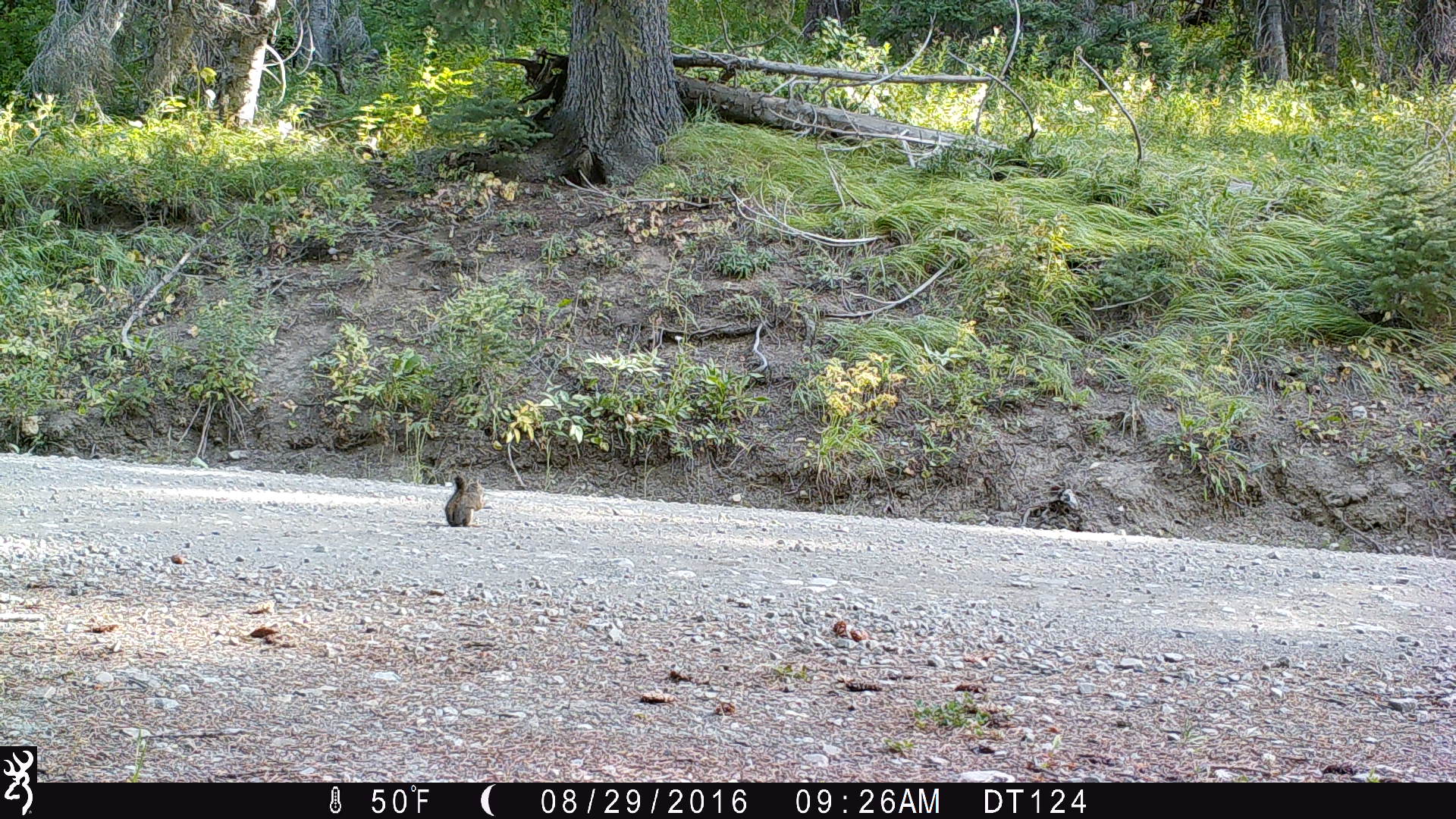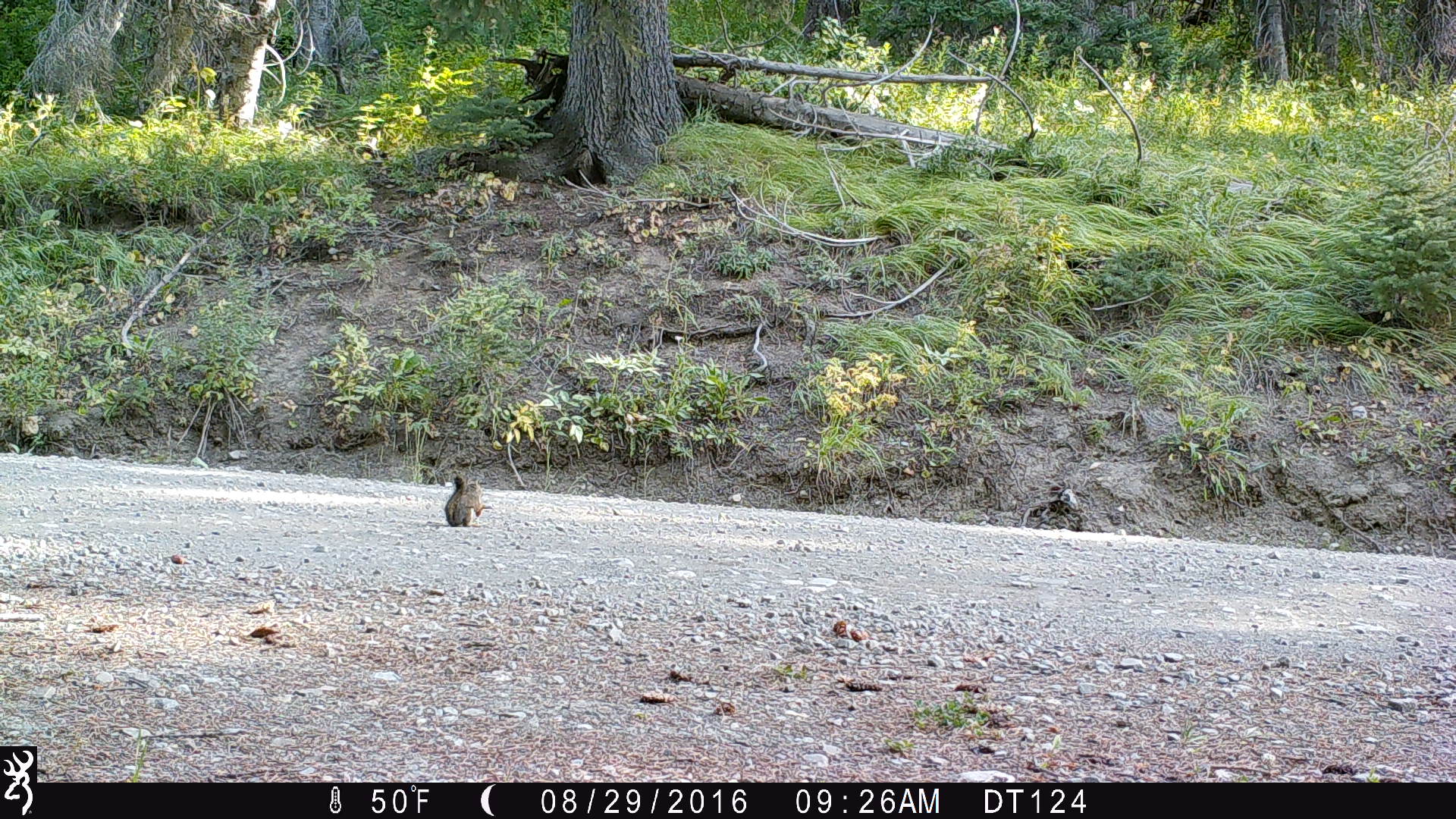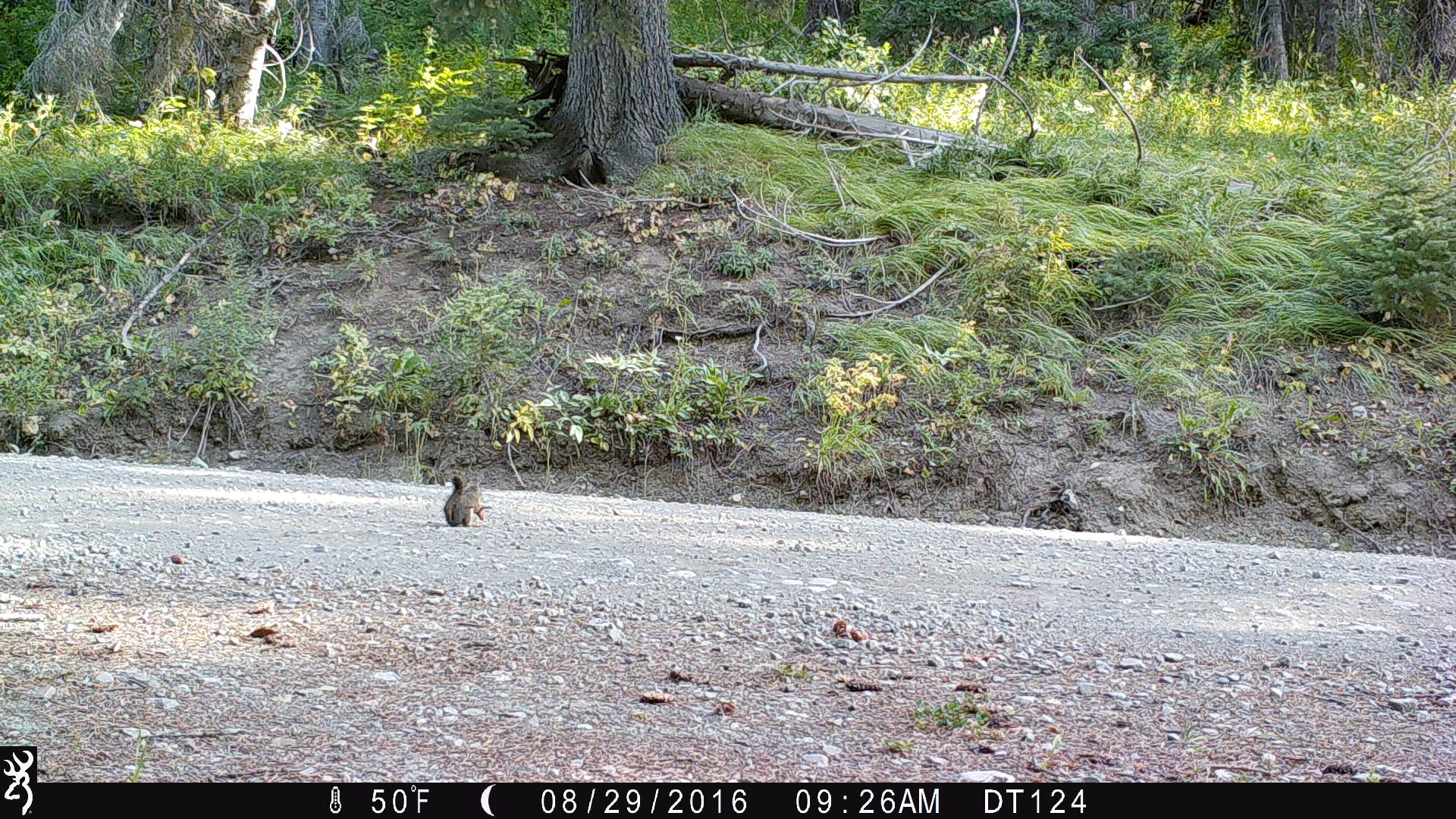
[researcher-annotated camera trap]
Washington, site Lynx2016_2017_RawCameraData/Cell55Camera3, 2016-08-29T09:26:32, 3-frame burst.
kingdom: Animalia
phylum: Chordata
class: Mammalia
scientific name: Mammalia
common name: small mammal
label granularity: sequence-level